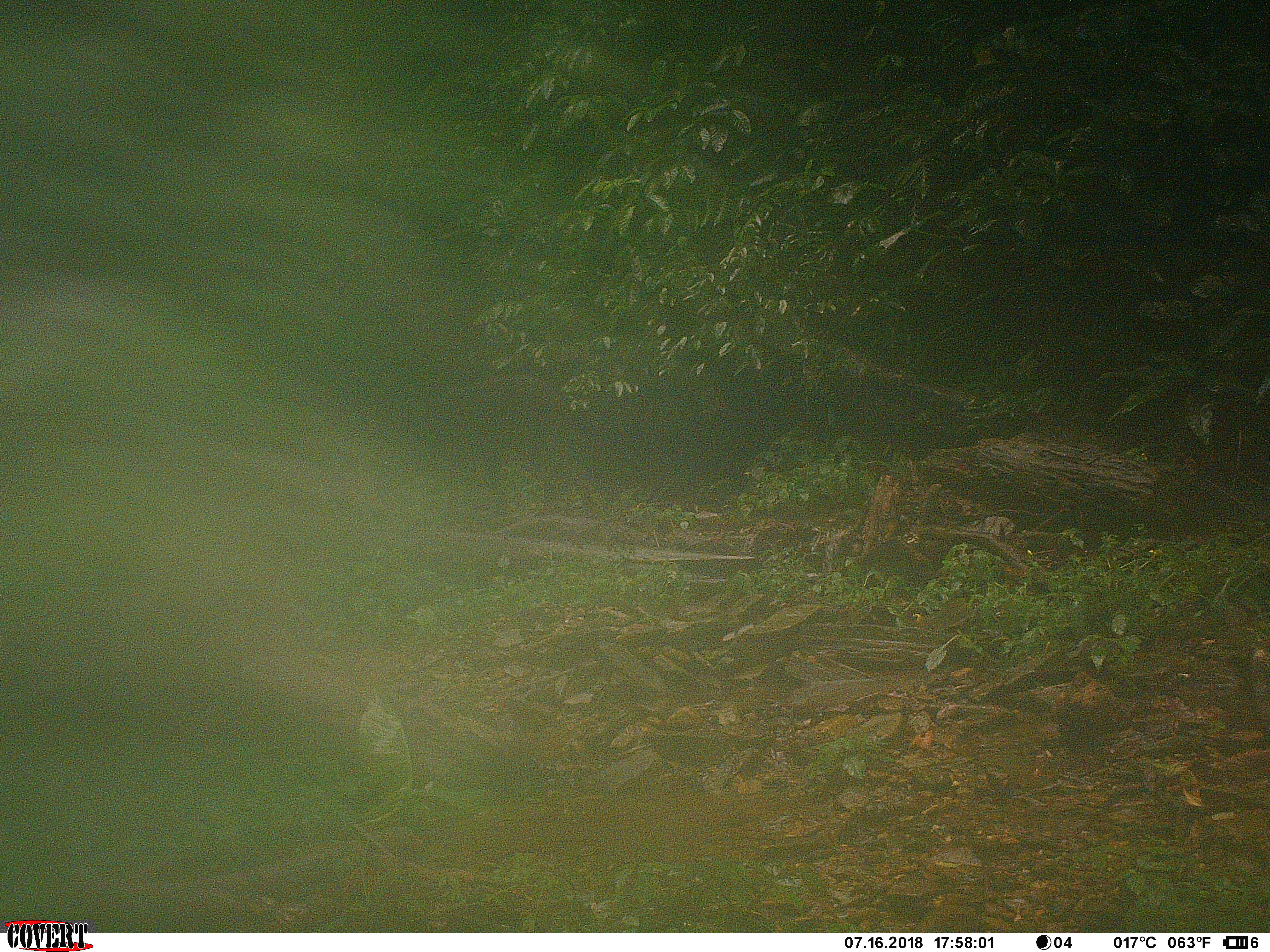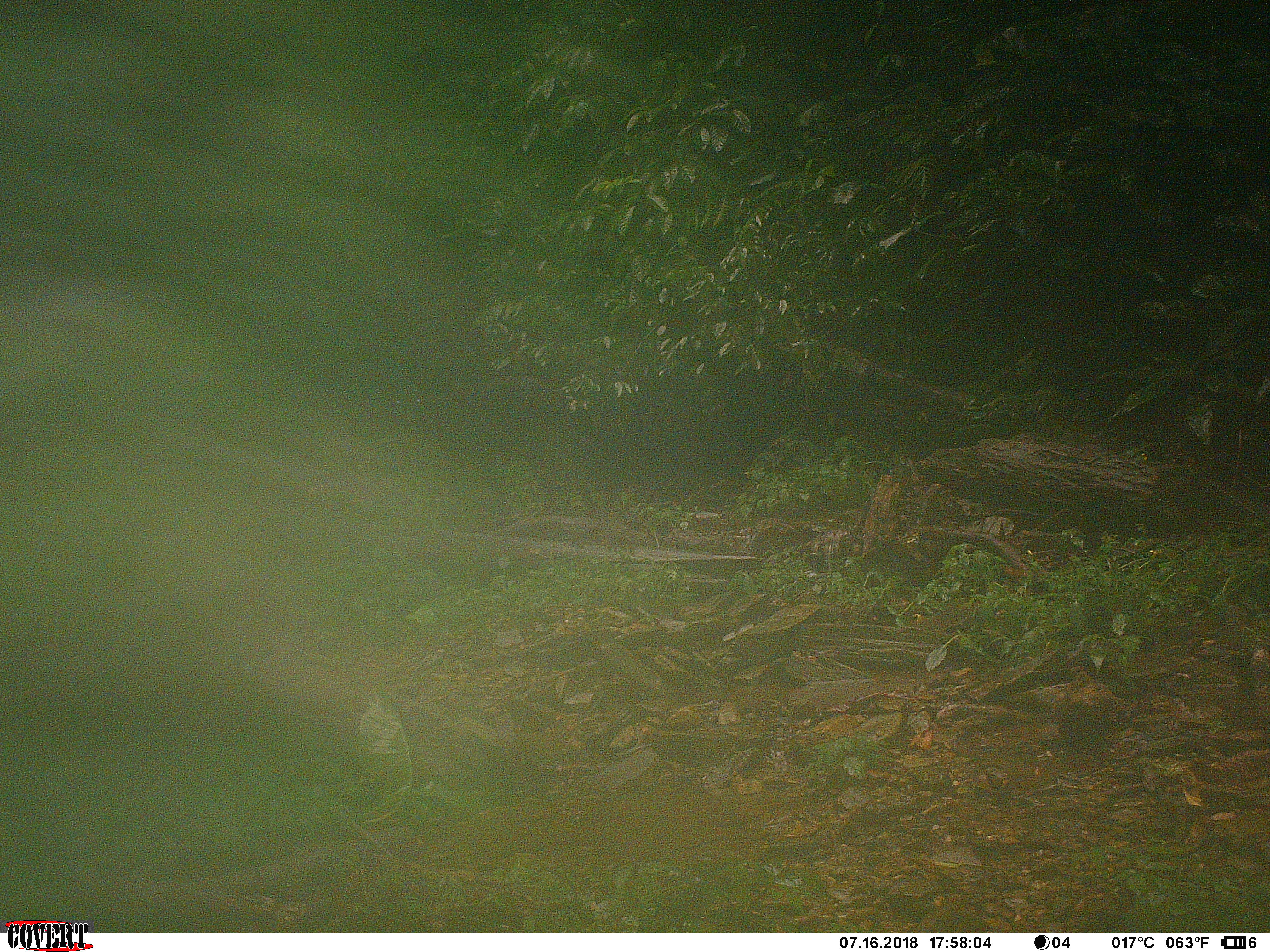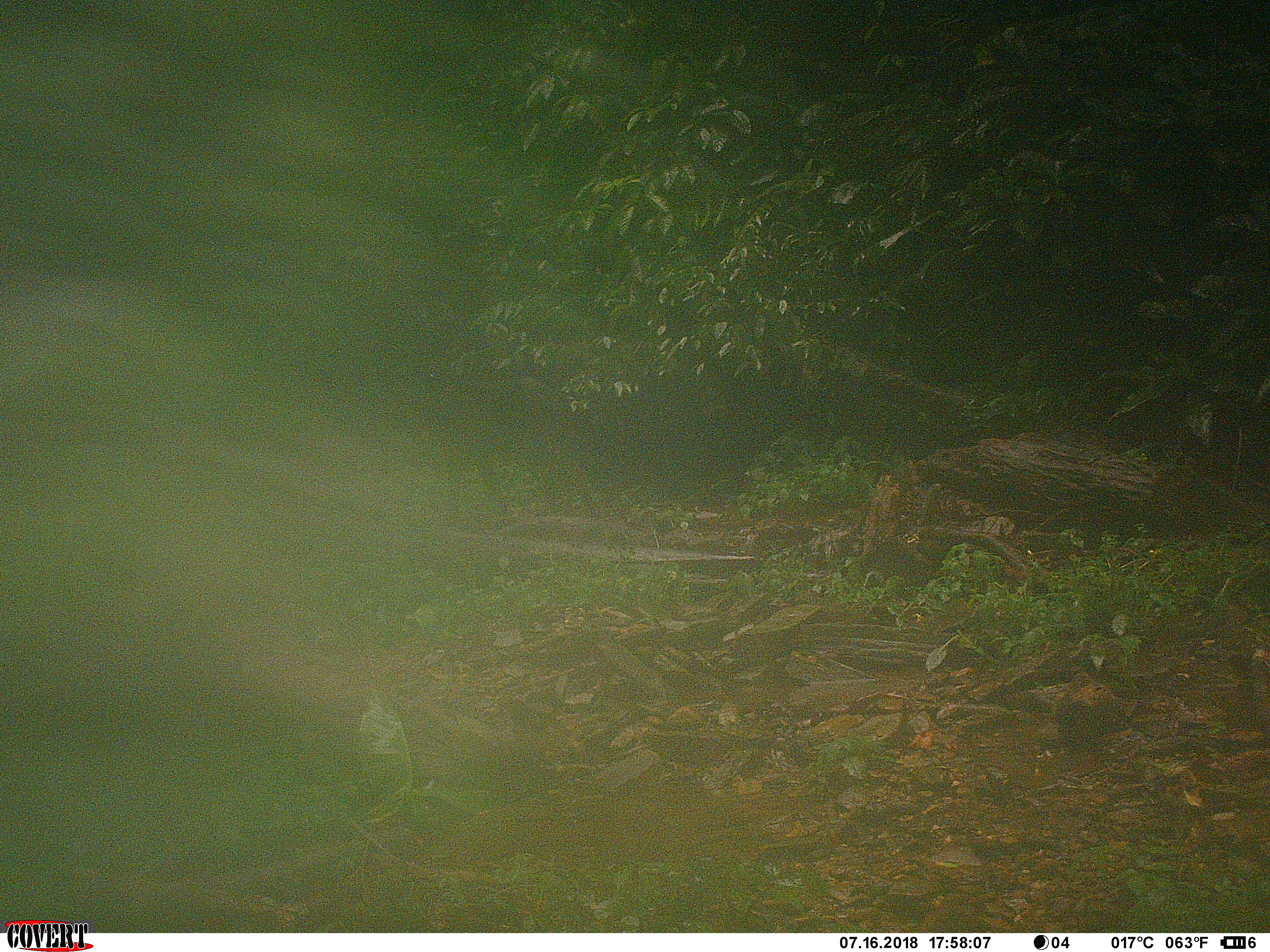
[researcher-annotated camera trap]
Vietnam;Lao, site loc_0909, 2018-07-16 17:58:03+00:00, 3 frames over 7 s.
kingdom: Animalia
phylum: Chordata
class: Mammalia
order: Artiodactyla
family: Bovidae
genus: Capricornis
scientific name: Capricornis sumatraensis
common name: chinese serow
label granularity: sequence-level